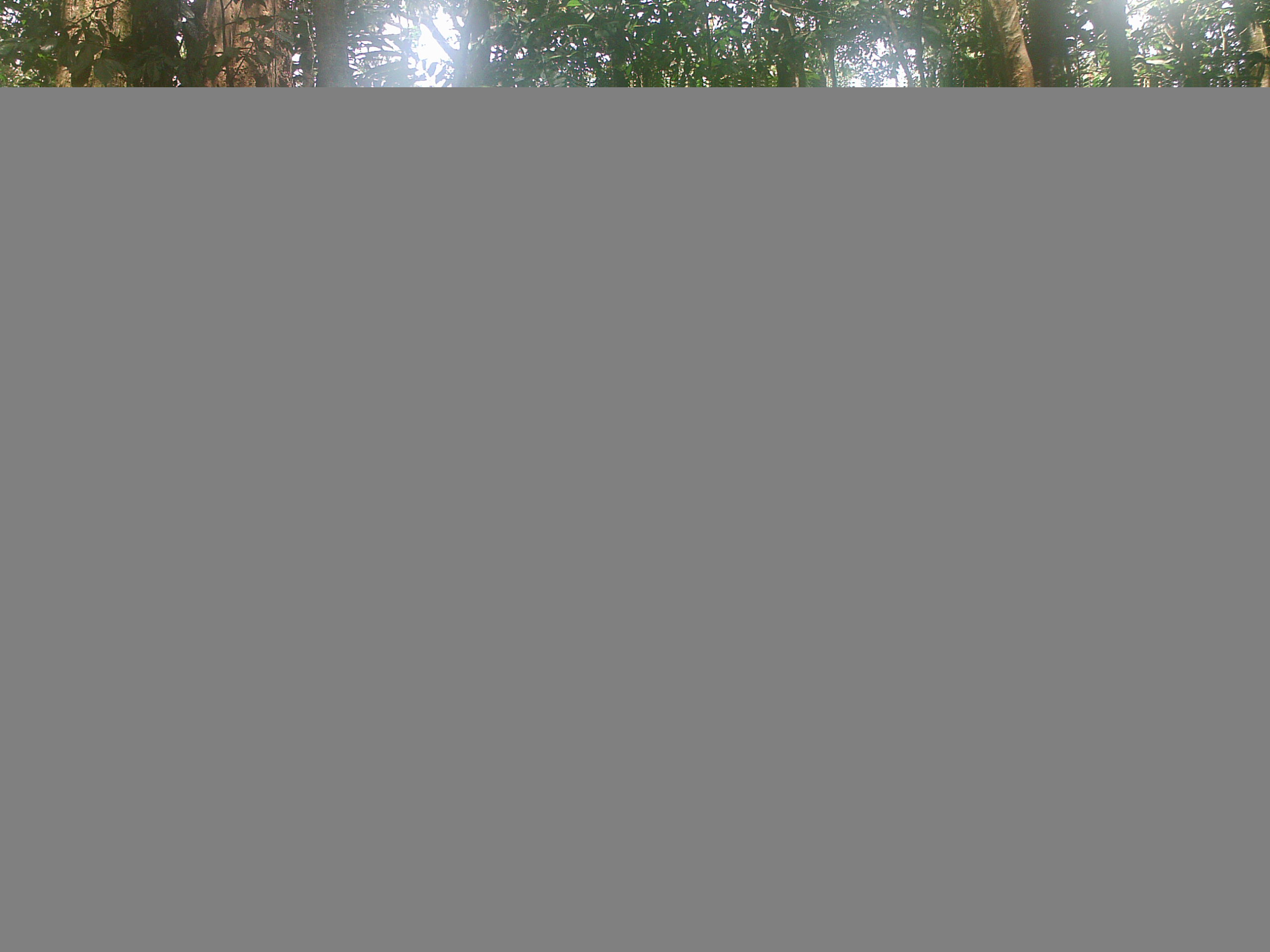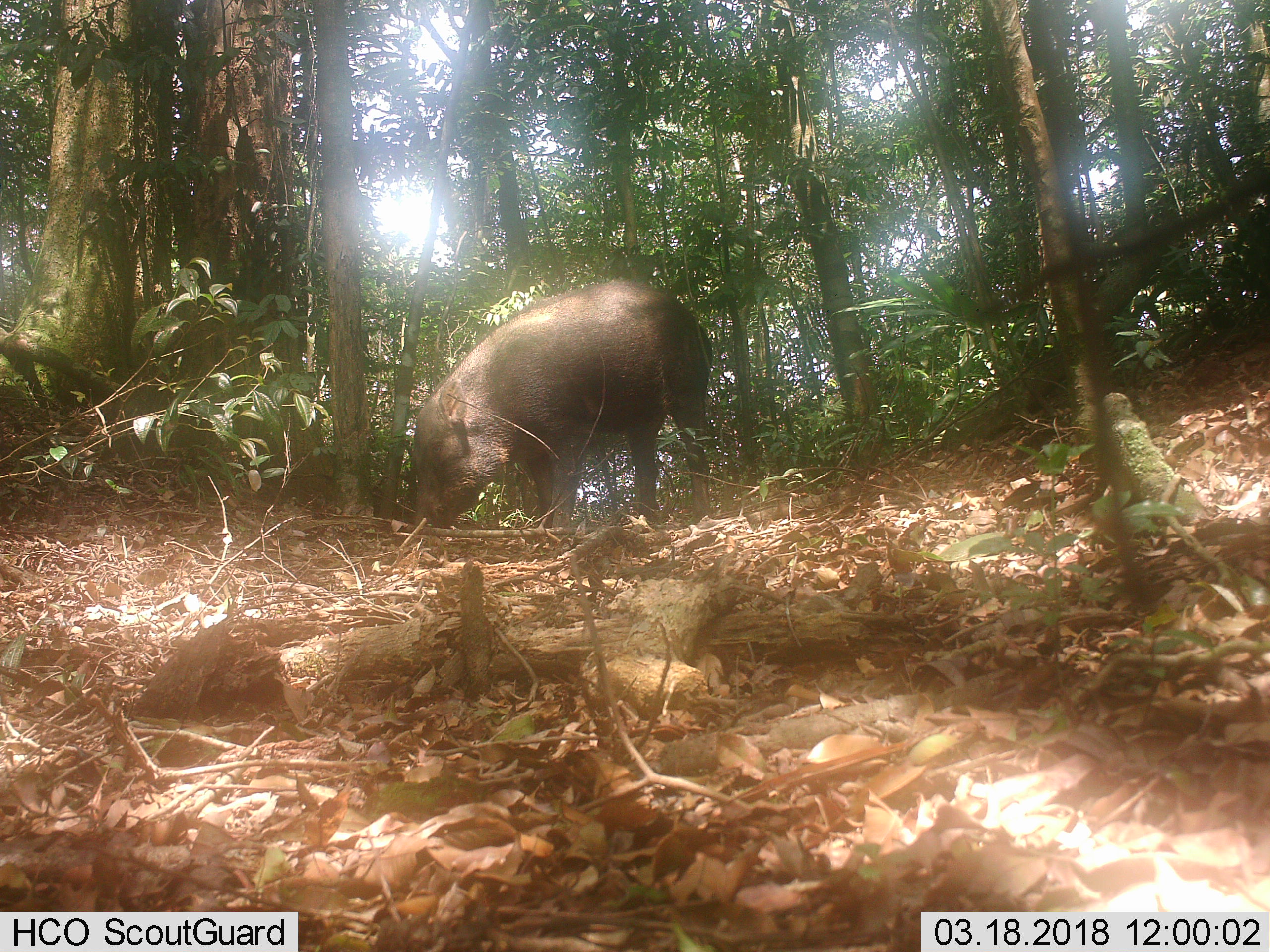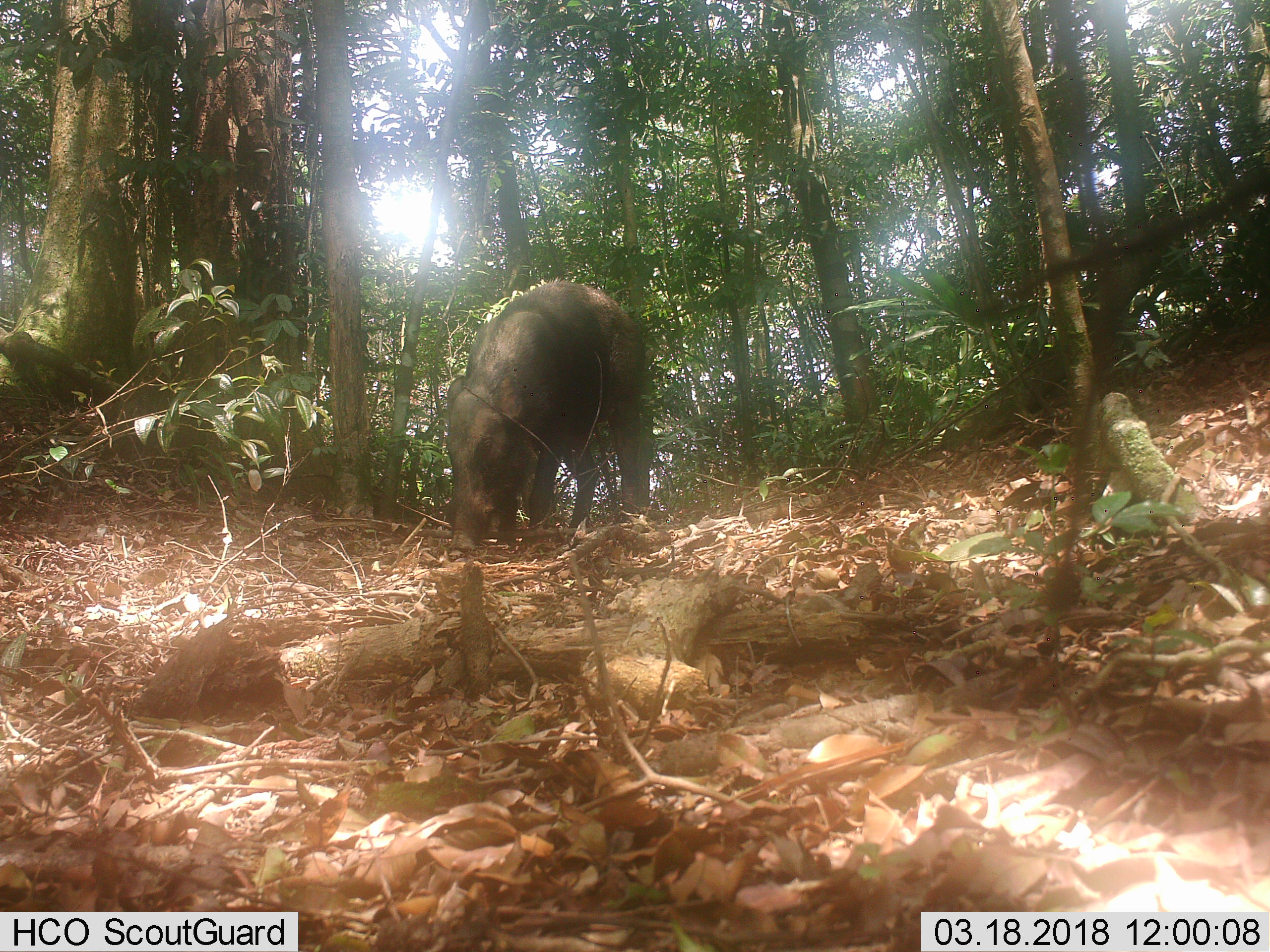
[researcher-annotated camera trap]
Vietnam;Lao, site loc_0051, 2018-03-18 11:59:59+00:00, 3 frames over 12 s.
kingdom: Animalia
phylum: Chordata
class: Mammalia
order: Artiodactyla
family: Suidae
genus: Sus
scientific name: Sus scrofa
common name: eurasian wild pig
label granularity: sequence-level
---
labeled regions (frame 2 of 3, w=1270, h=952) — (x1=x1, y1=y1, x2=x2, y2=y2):
eurasian wild pig: (x1=410, y1=277, x2=712, y2=537)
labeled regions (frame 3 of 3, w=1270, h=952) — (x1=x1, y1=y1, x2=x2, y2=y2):
eurasian wild pig: (x1=444, y1=279, x2=645, y2=551)